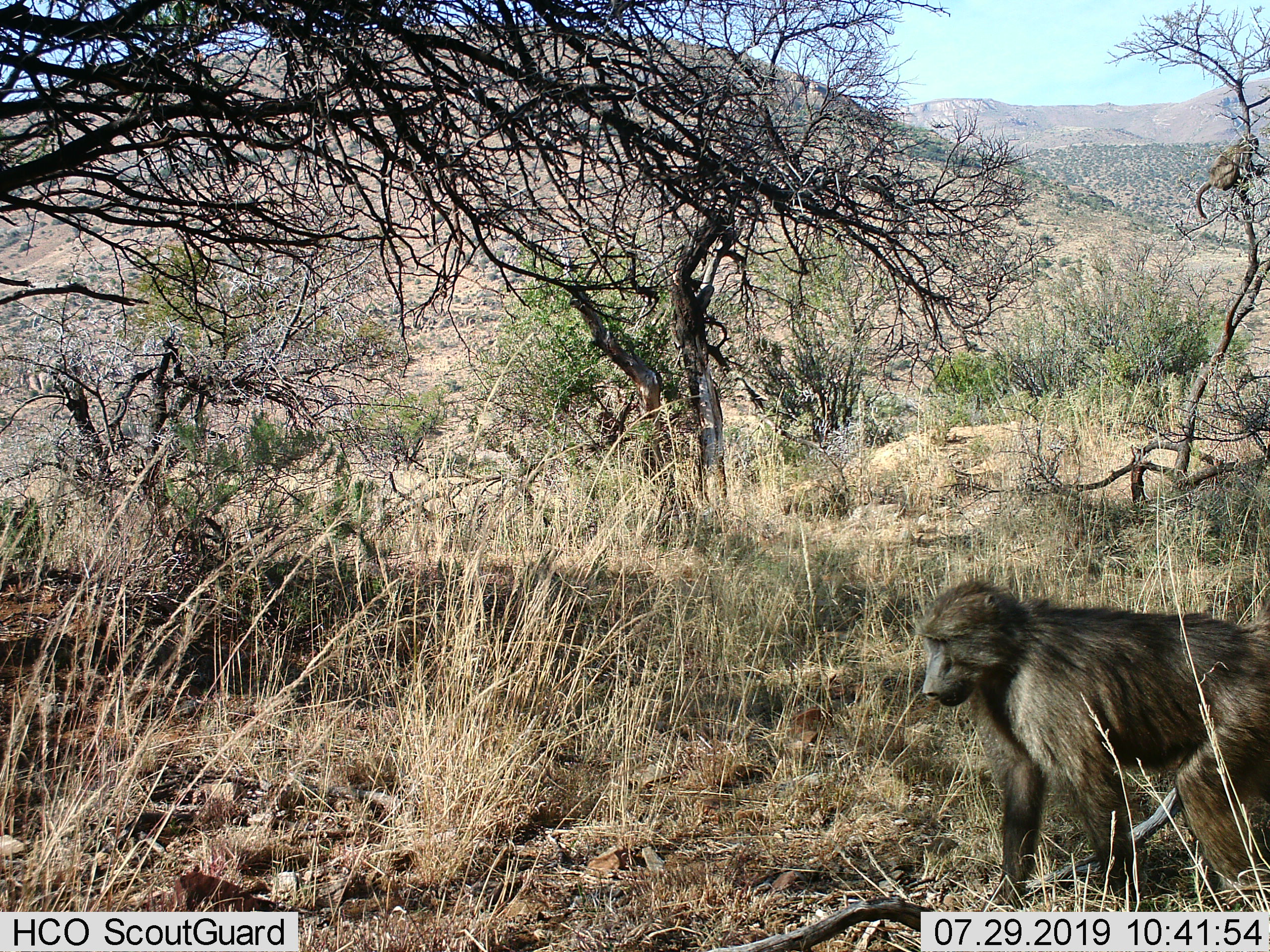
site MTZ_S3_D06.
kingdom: Animalia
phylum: Chordata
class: Mammalia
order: Primates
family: Cercopithecidae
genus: Papio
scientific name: Papio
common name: baboon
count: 1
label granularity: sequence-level